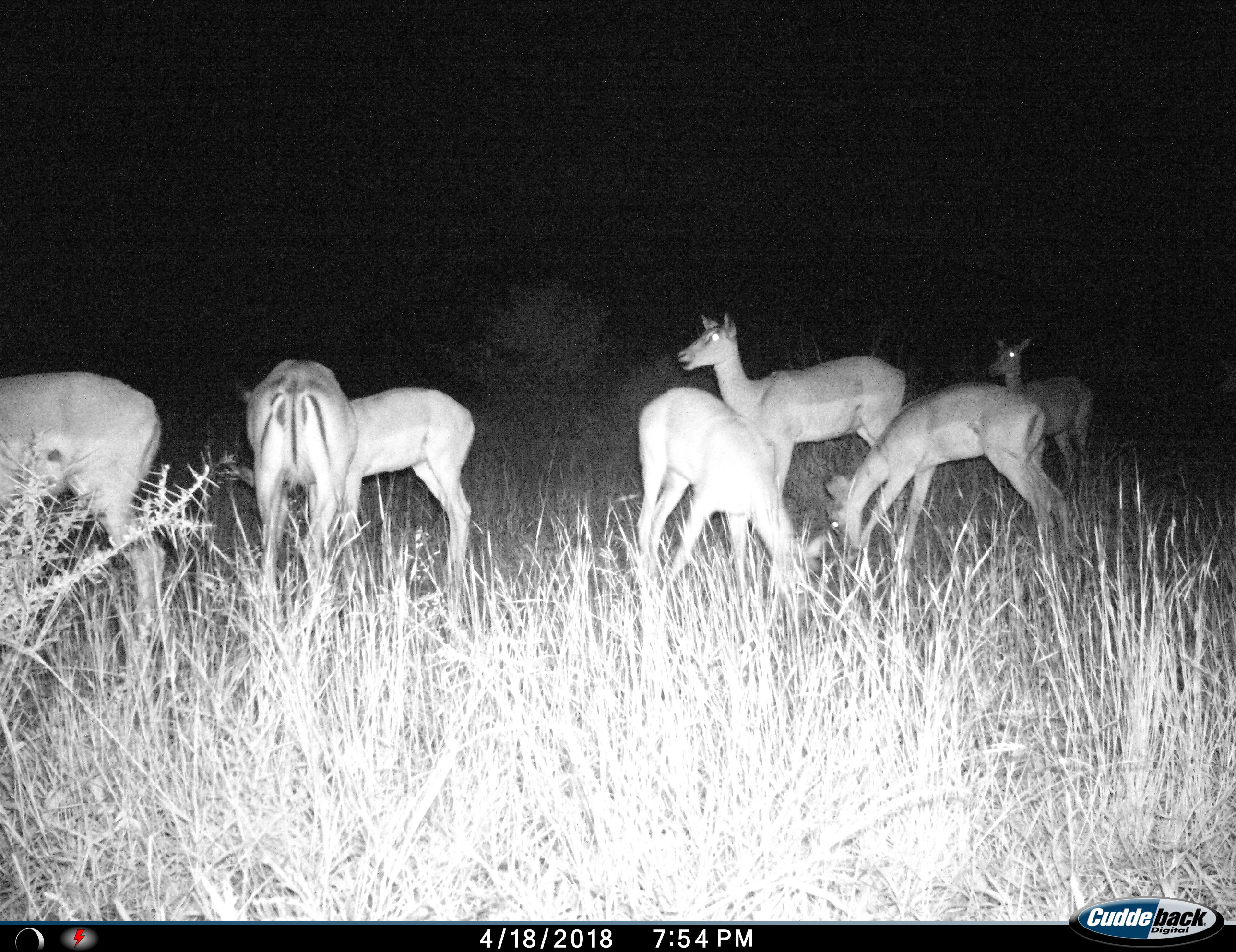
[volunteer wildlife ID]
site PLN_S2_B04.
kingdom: Animalia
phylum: Chordata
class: Mammalia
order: Artiodactyla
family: Bovidae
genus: Aepyceros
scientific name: Aepyceros melampus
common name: impala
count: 7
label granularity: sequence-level